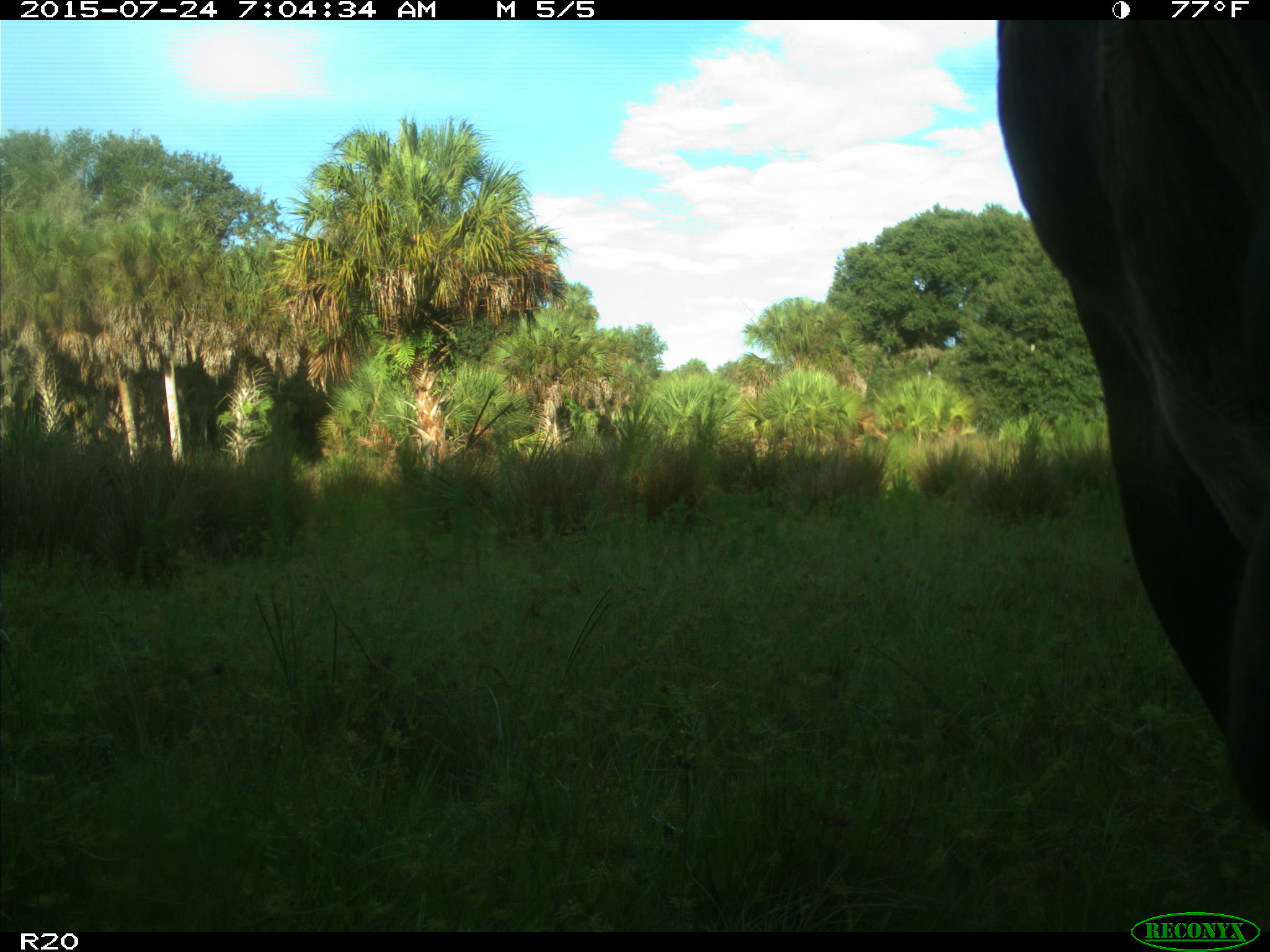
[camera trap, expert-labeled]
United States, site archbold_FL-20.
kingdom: Animalia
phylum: Chordata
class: Mammalia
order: Artiodactyla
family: Bovidae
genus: Bos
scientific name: Bos taurus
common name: domestic cow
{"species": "Bos taurus (domestic cow)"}